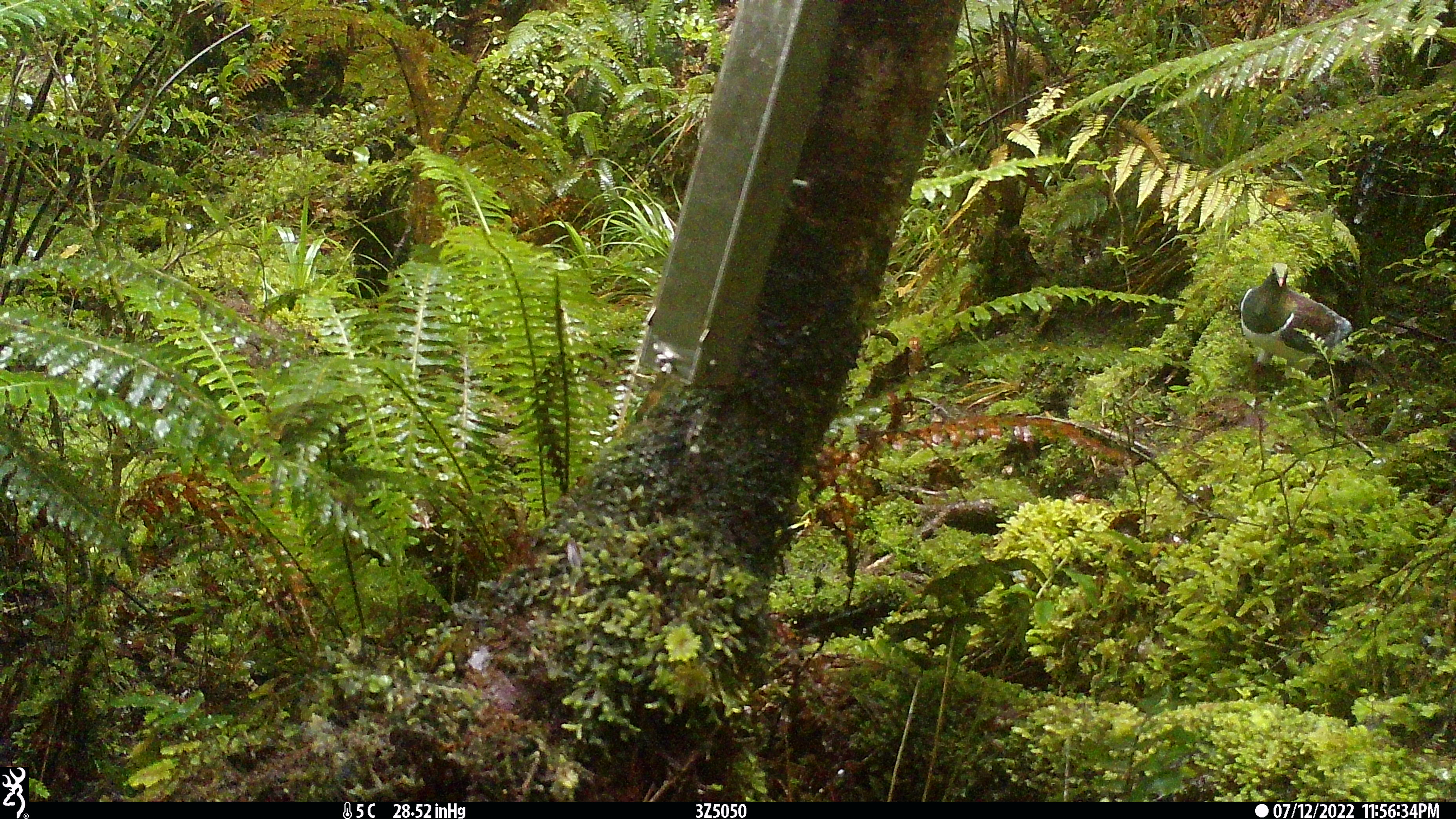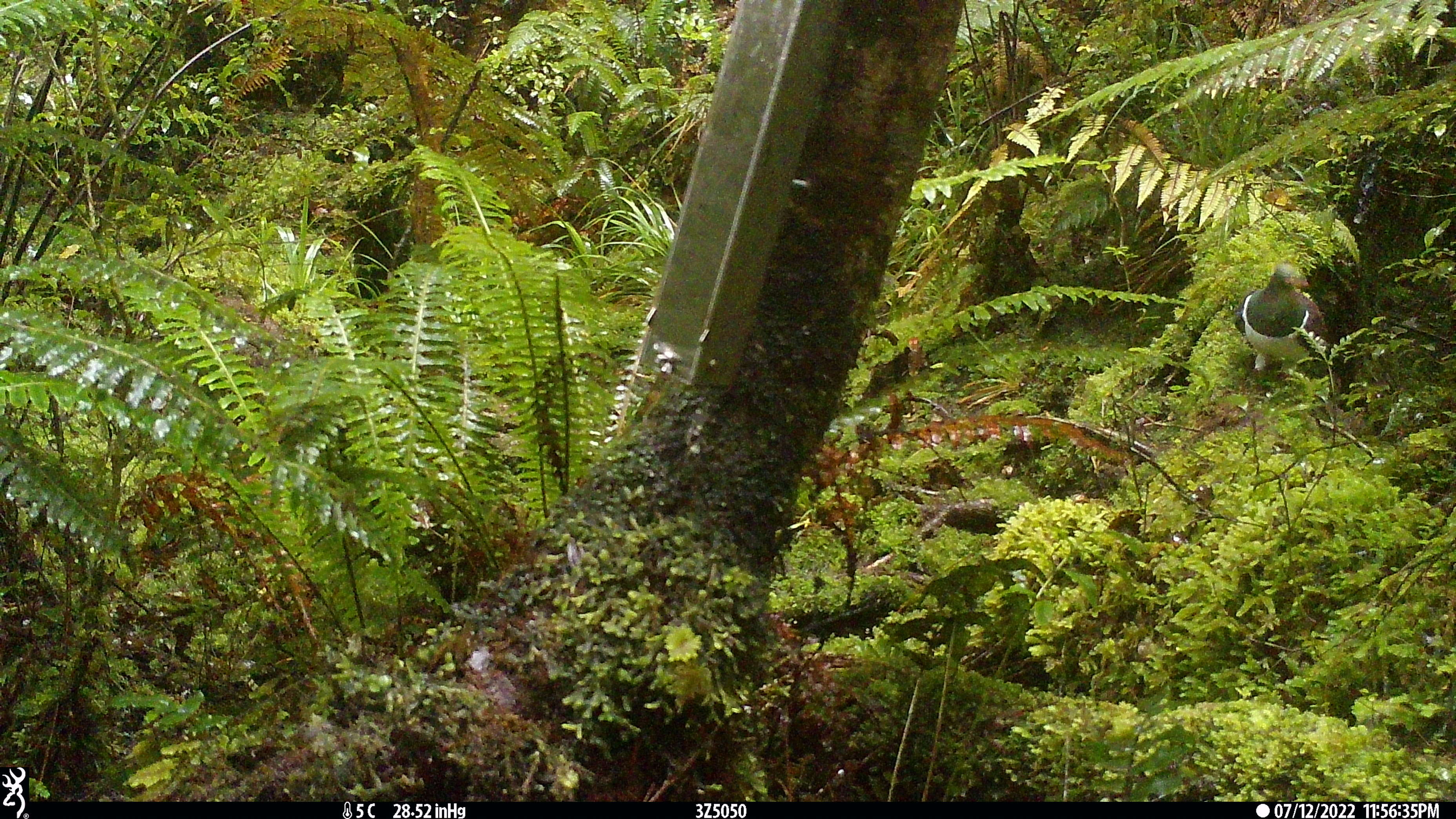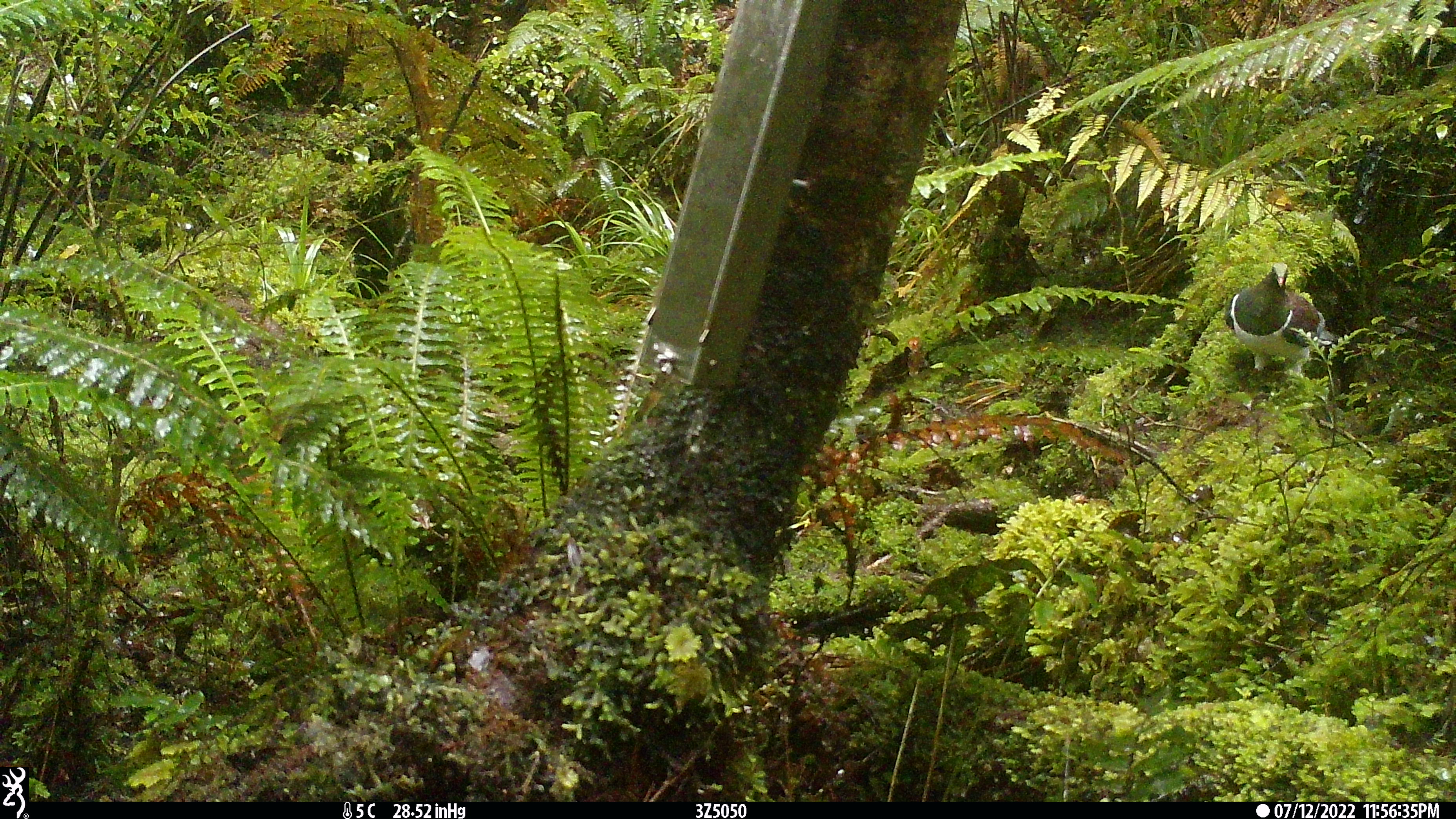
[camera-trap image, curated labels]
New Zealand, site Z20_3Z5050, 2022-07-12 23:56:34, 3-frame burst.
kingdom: Animalia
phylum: Chordata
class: Aves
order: Columbiformes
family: Columbidae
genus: Hemiphaga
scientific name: Hemiphaga novaeseelandiae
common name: new zealand pigeon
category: kereru